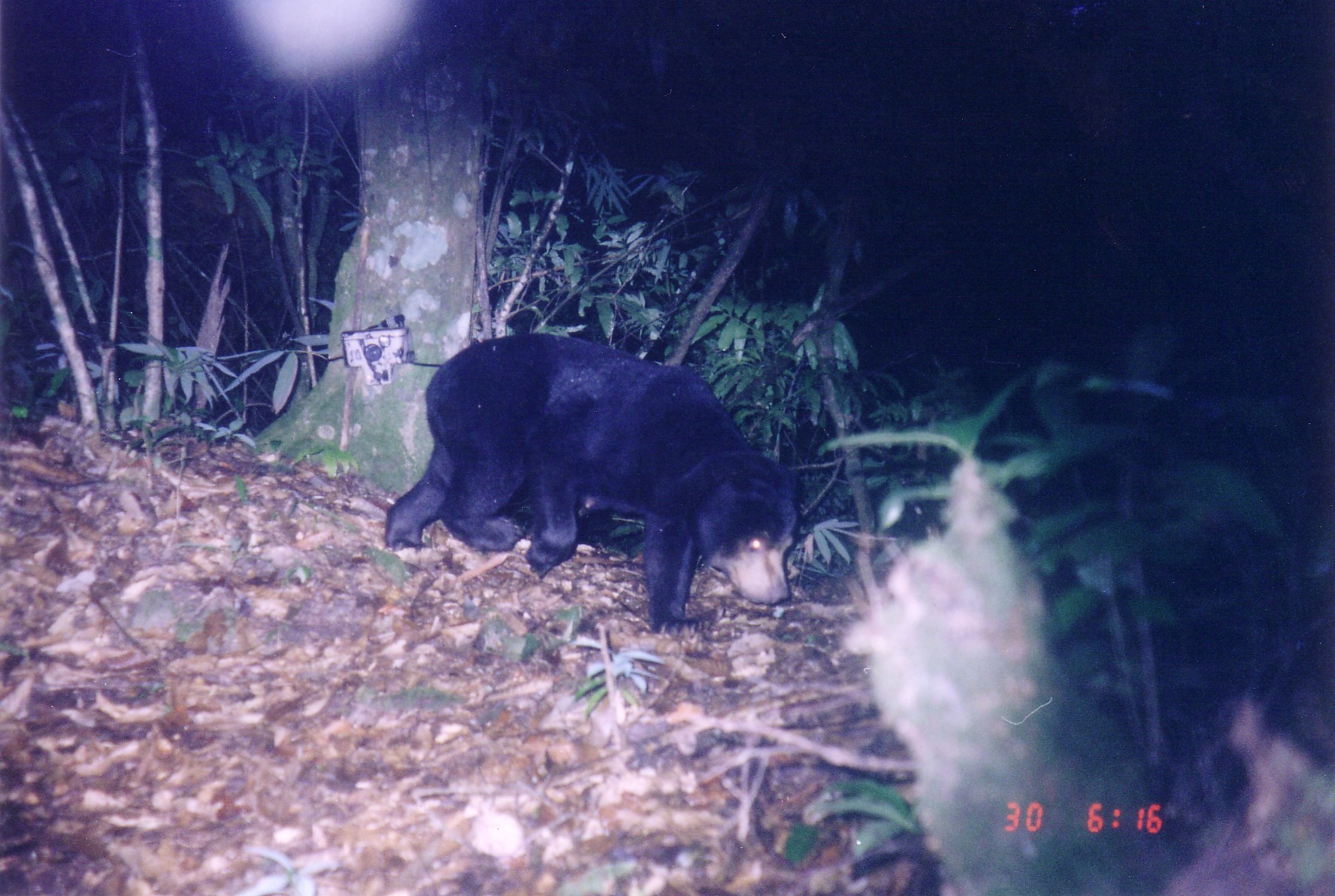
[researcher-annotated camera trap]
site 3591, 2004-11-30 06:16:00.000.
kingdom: Animalia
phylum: Chordata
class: Mammalia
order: Carnivora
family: Ursidae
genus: Helarctos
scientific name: Helarctos malayanus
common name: sun bear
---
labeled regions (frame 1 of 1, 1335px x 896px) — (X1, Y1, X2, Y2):
helarctos malayanus: (384, 333, 799, 637)